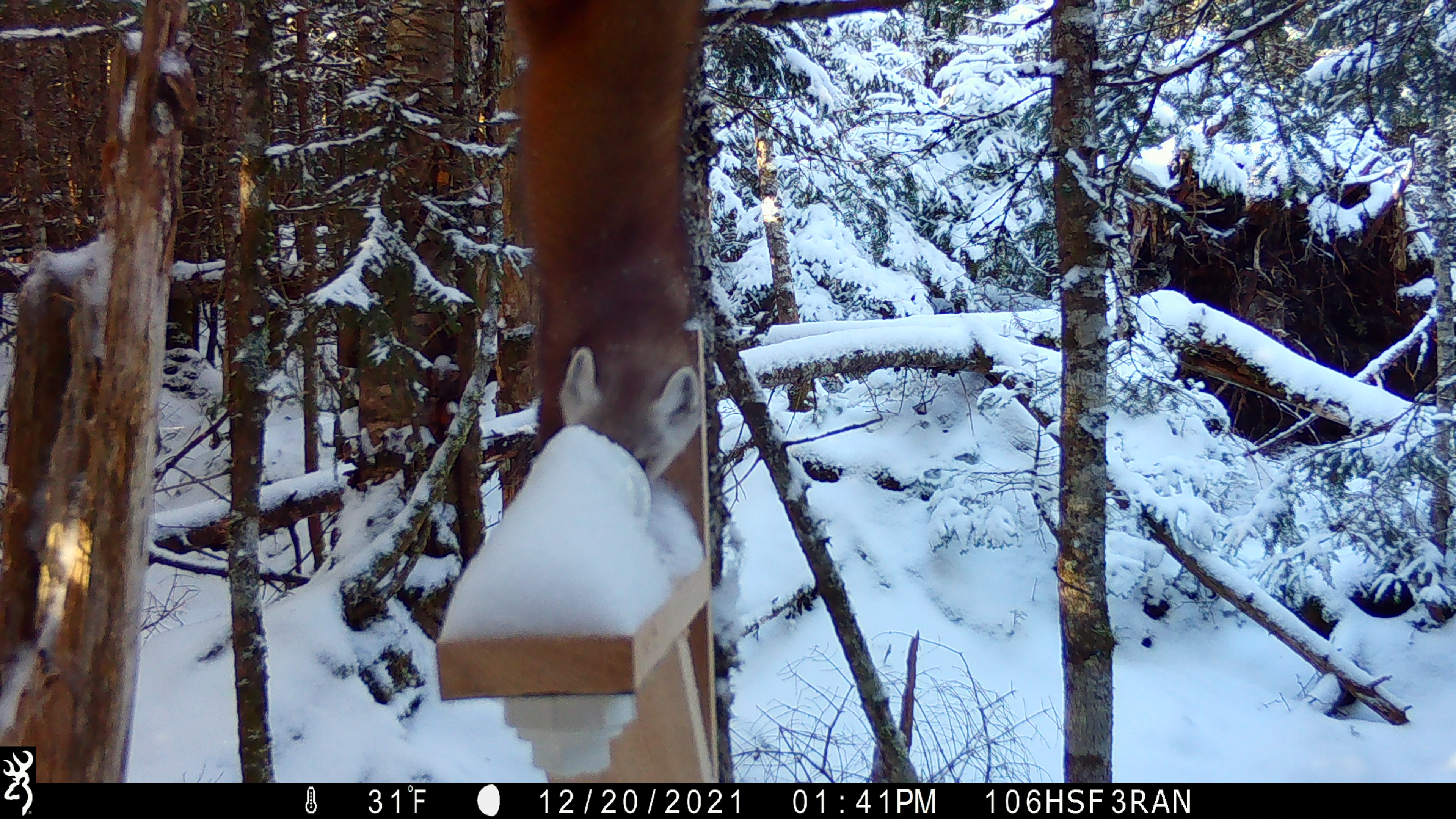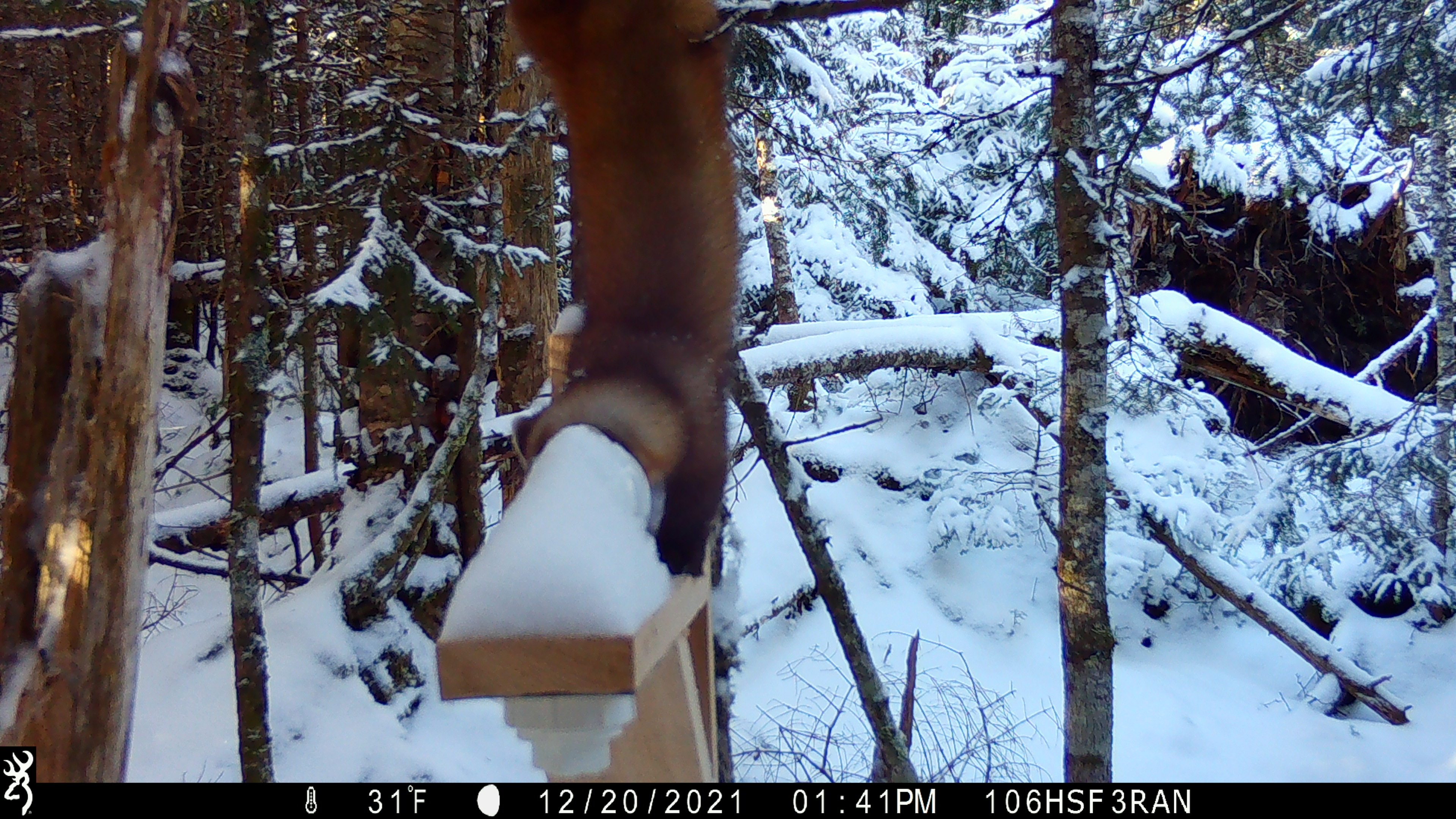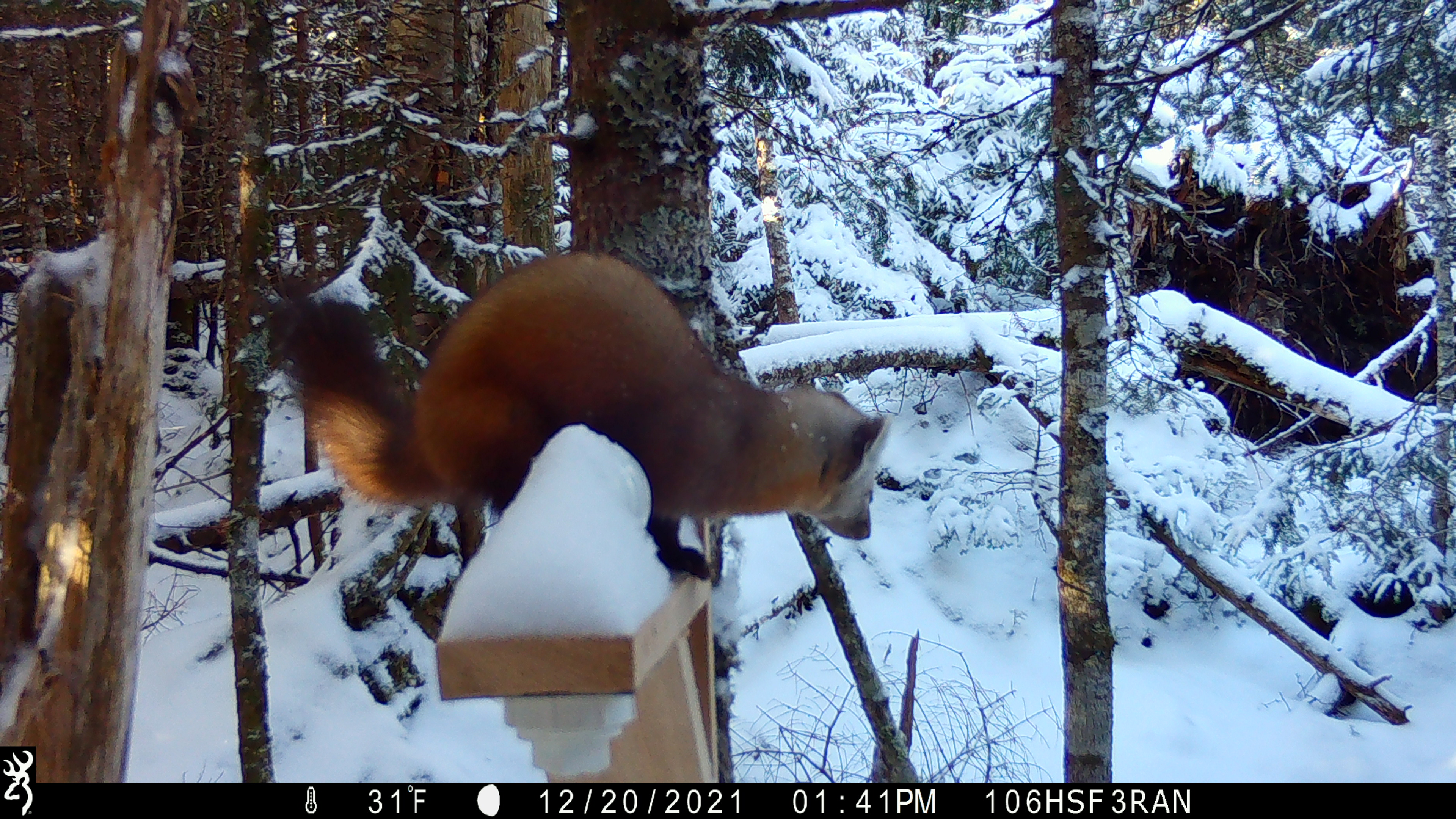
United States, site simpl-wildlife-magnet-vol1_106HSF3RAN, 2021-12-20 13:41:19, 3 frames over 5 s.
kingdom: Animalia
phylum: Chordata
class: Mammalia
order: Carnivora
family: Mustelidae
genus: Martes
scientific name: Martes americana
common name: american marten